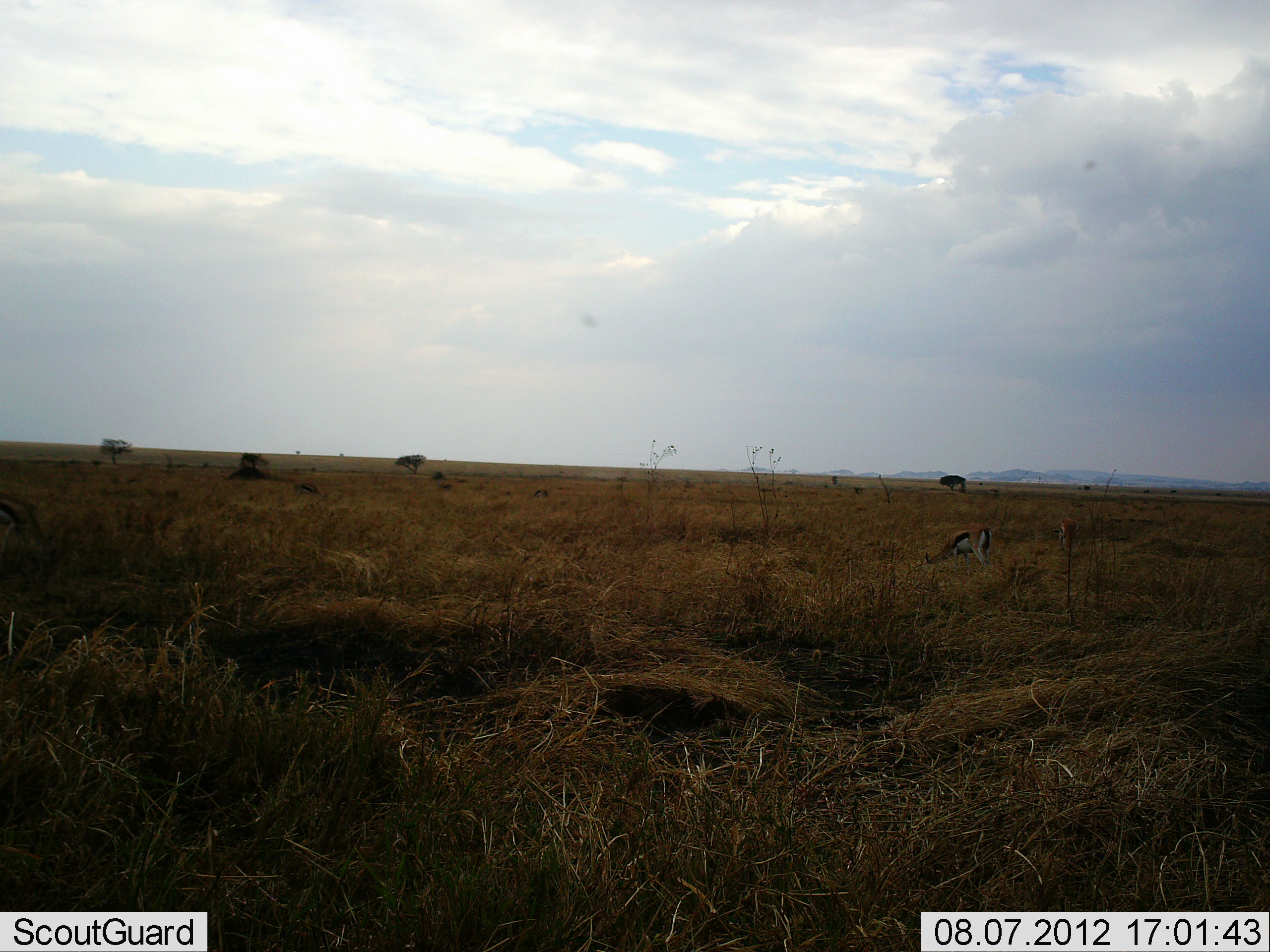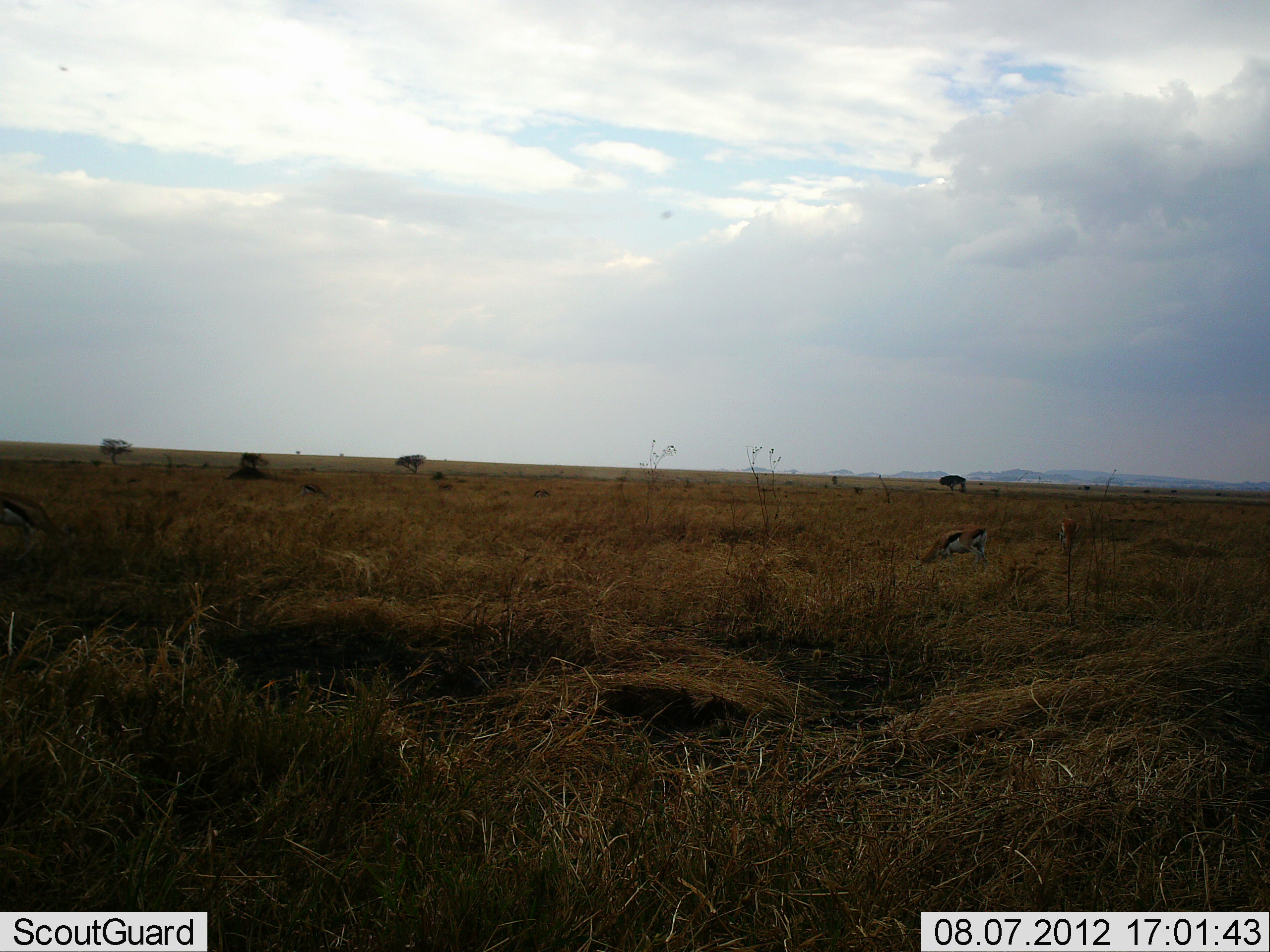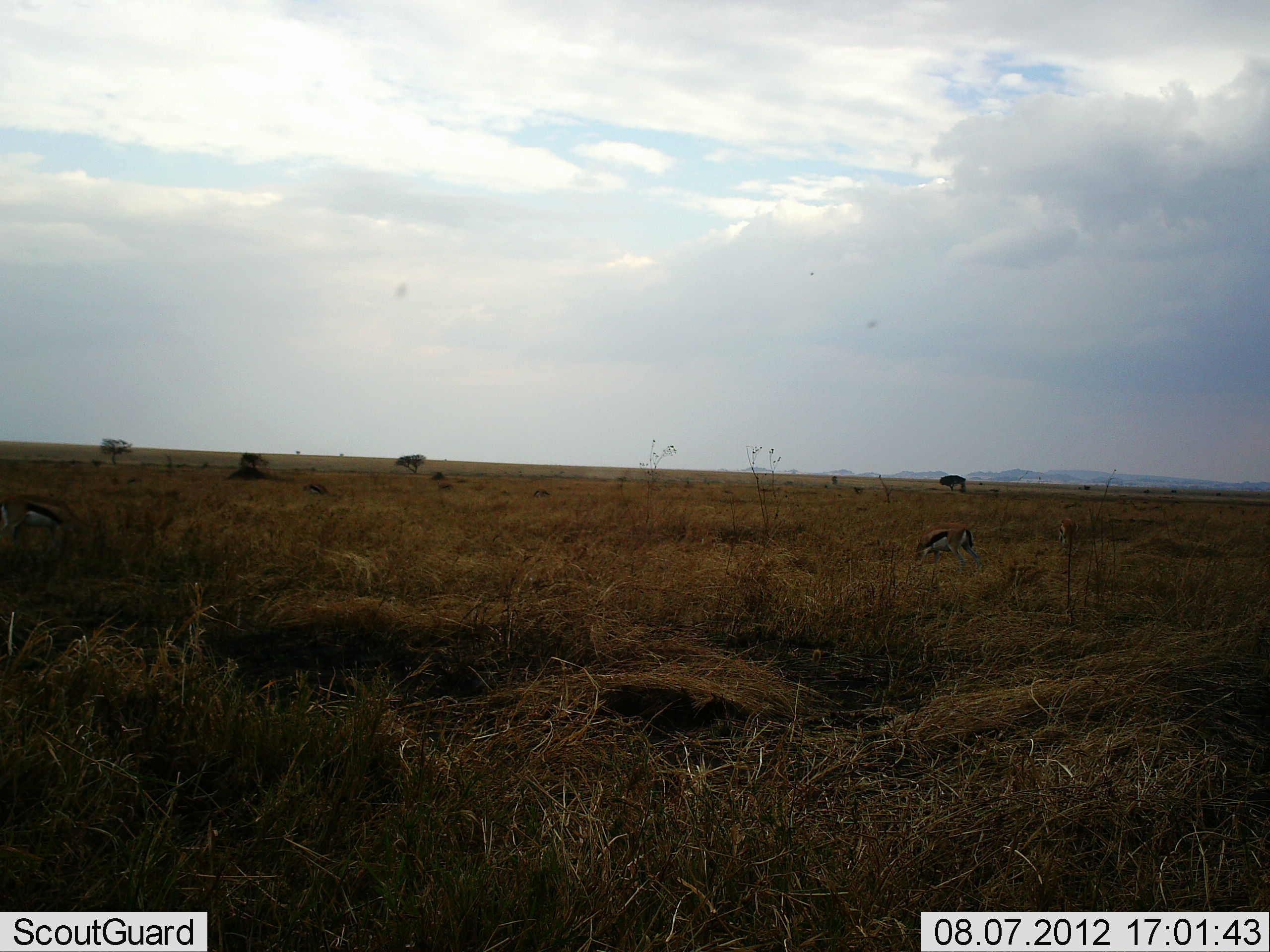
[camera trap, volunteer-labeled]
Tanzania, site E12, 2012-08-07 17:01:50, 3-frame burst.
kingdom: Animalia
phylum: Chordata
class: Mammalia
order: Artiodactyla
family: Bovidae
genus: Eudorcas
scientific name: Eudorcas thomsonii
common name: thomson's gazelle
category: gazellethomsons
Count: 3.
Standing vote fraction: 0%.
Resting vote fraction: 0%.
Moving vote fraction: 27%.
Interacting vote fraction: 0%.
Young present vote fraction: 0%.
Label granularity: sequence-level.